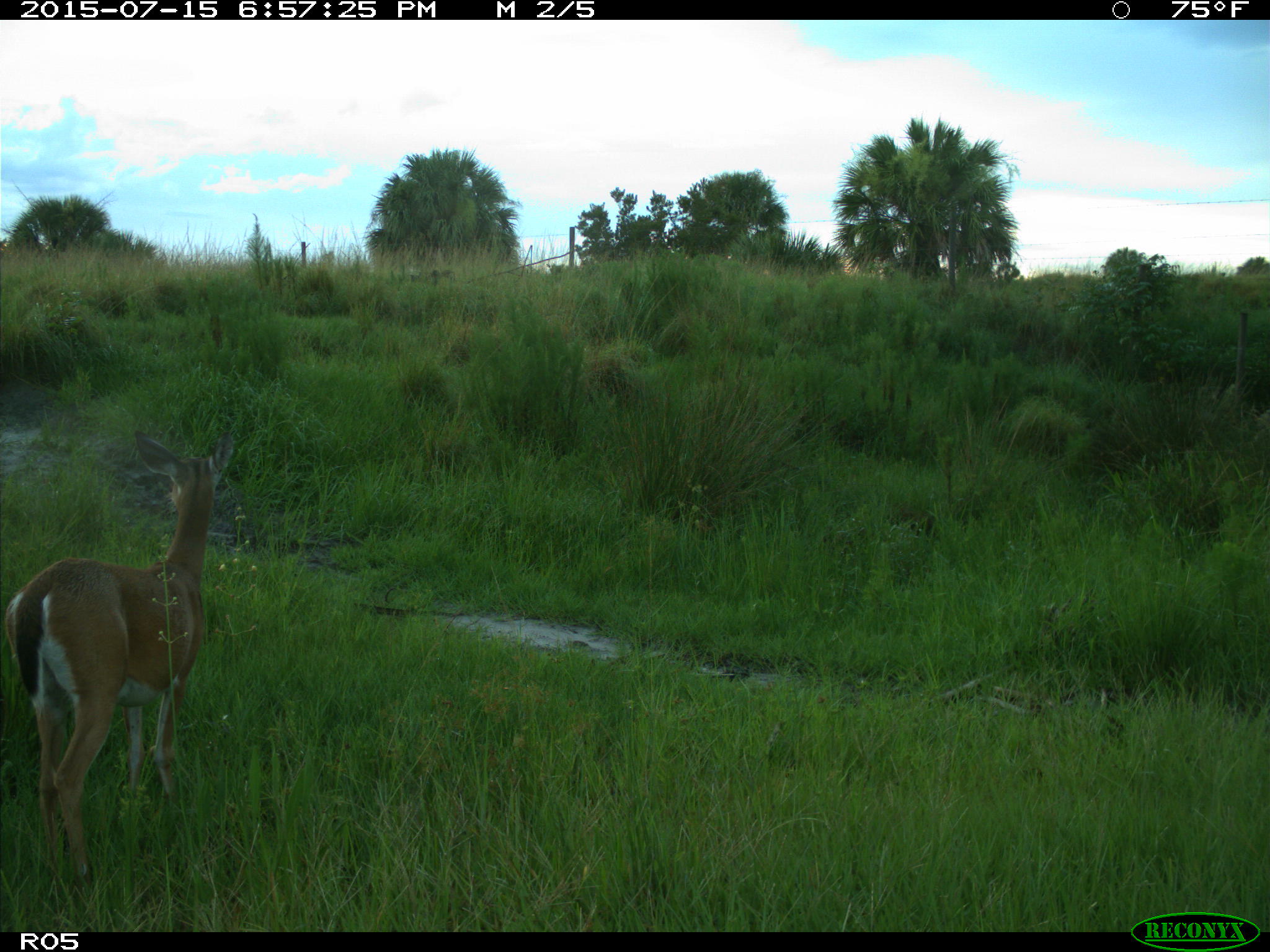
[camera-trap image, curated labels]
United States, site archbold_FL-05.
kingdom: Animalia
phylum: Chordata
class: Mammalia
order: Artiodactyla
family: Cervidae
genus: Odocoileus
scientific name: Odocoileus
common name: deer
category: unidentified deer